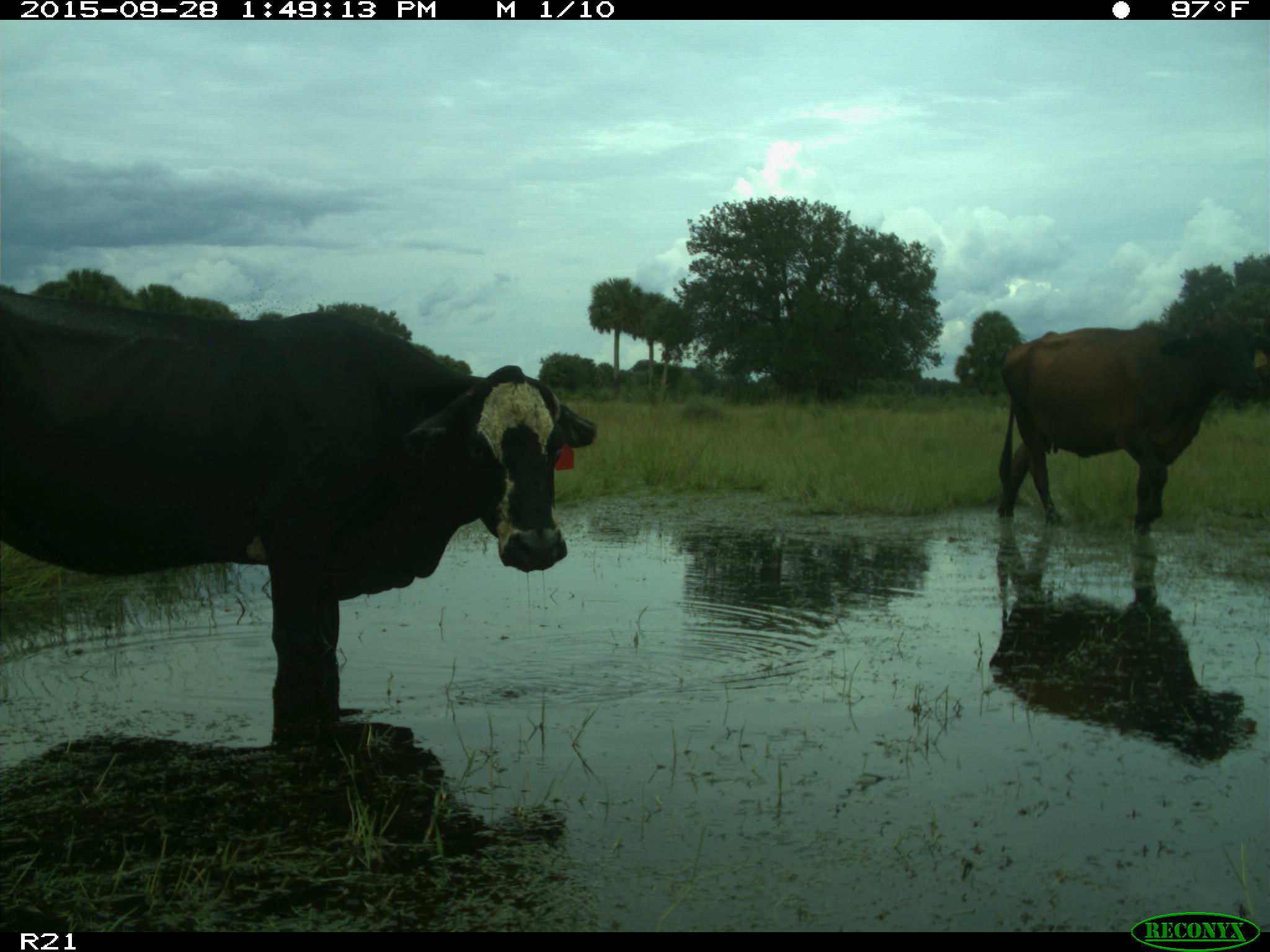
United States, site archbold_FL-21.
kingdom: Animalia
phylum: Chordata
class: Mammalia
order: Artiodactyla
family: Bovidae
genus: Bos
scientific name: Bos taurus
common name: domestic cow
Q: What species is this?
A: Bos taurus (domestic cow).